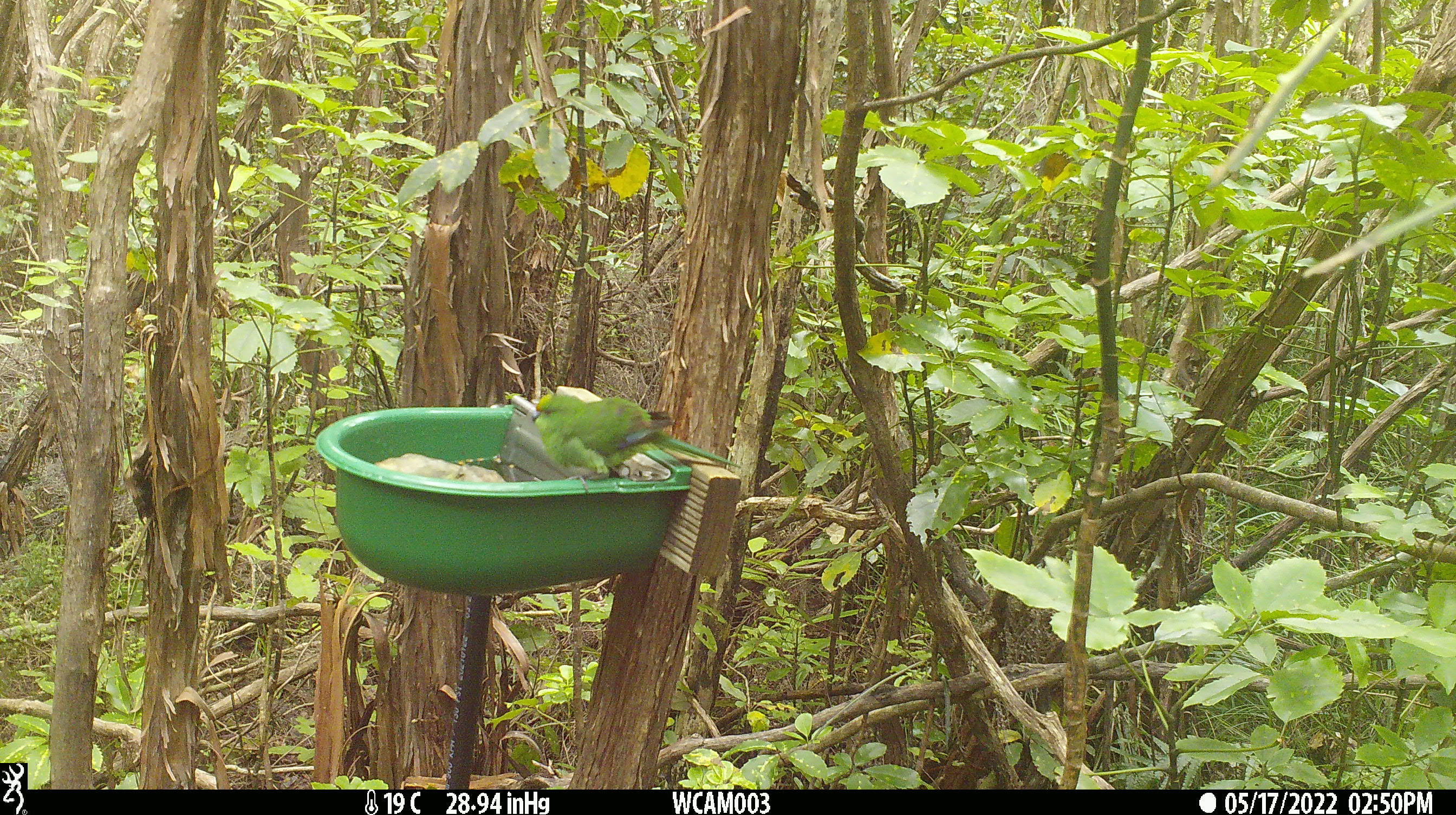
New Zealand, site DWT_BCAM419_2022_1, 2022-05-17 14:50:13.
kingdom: Animalia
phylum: Chordata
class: Aves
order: Psittaciformes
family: Psittaculidae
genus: Cyanoramphus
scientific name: Cyanoramphus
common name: parakeet